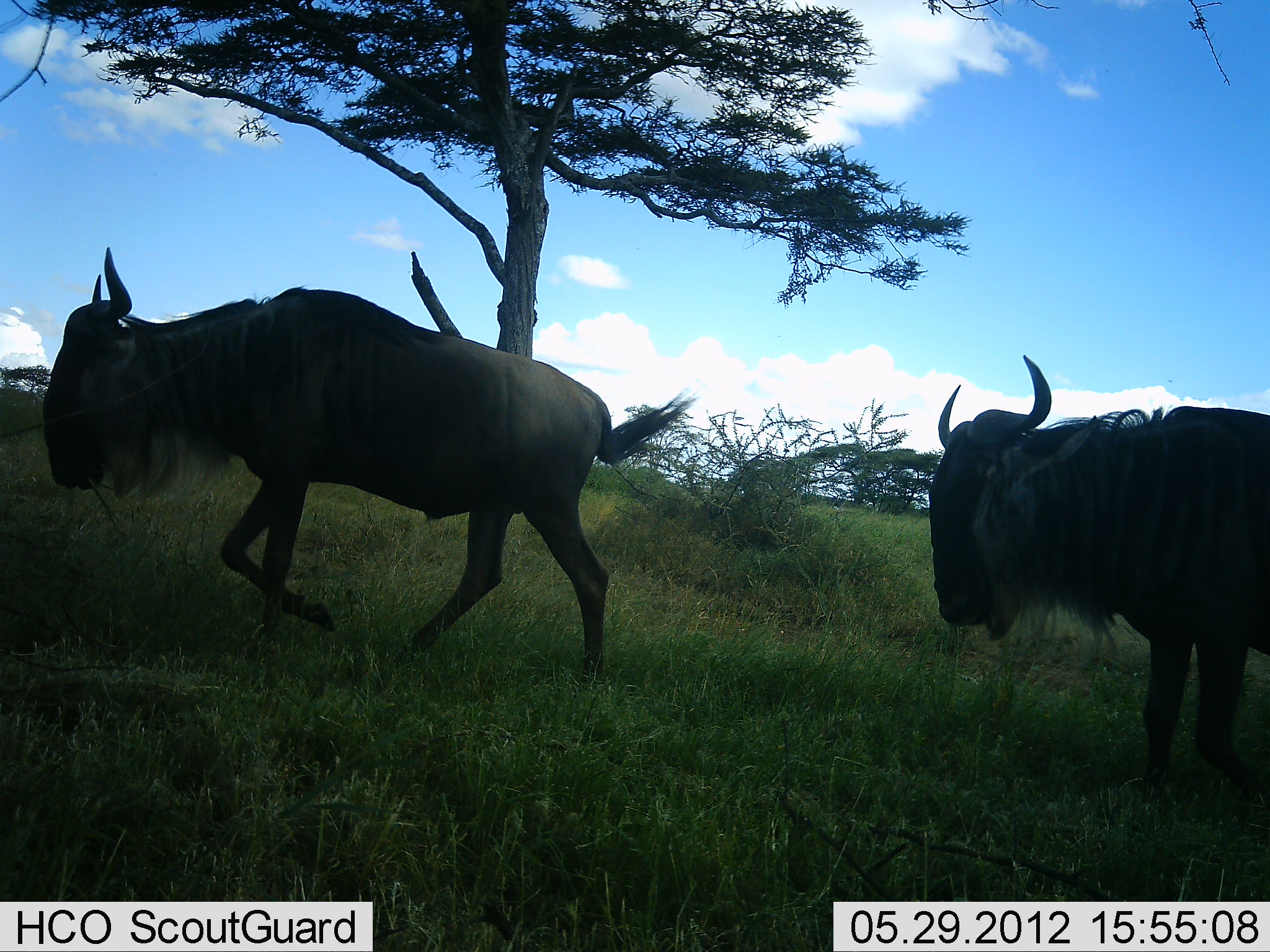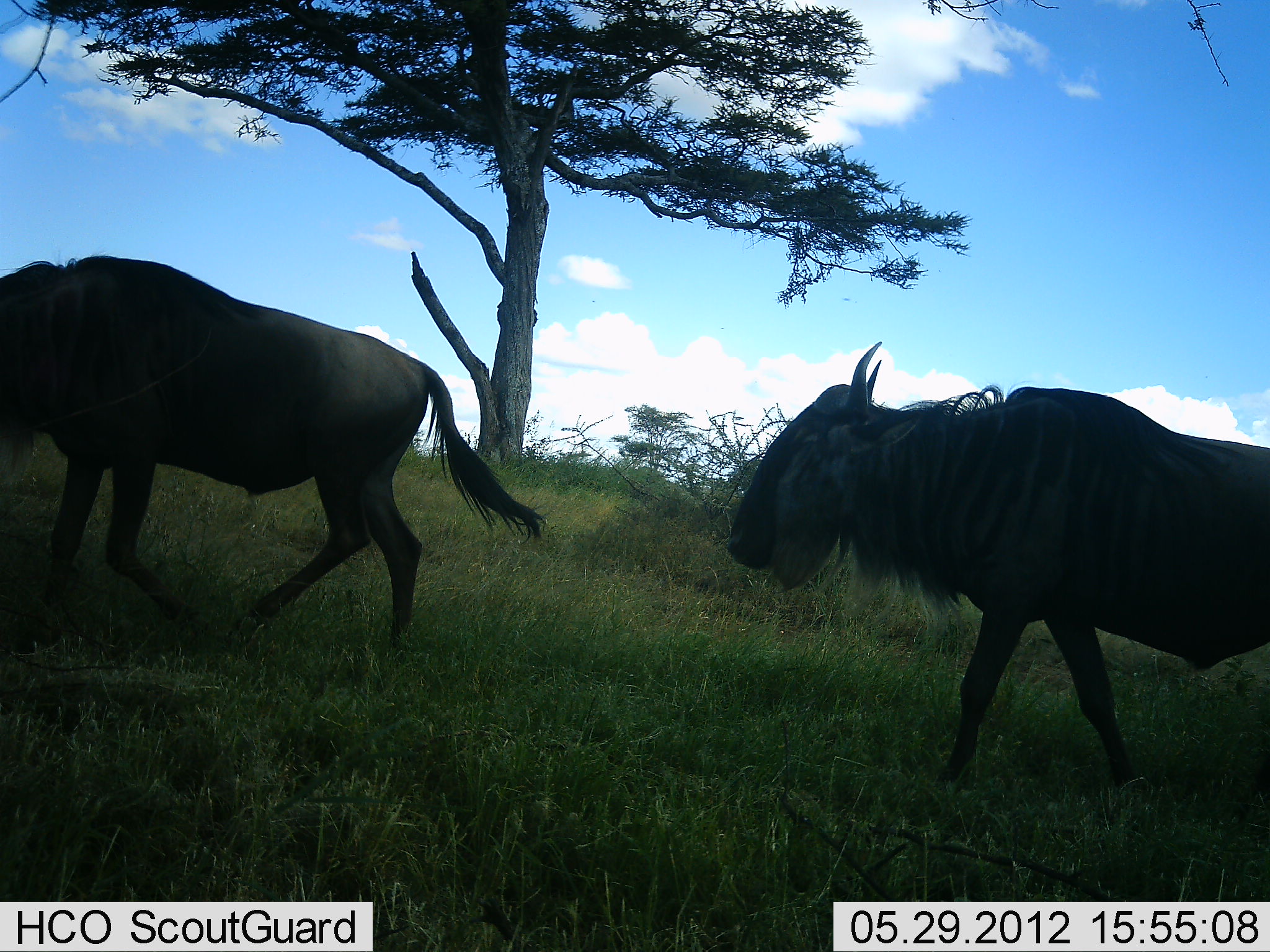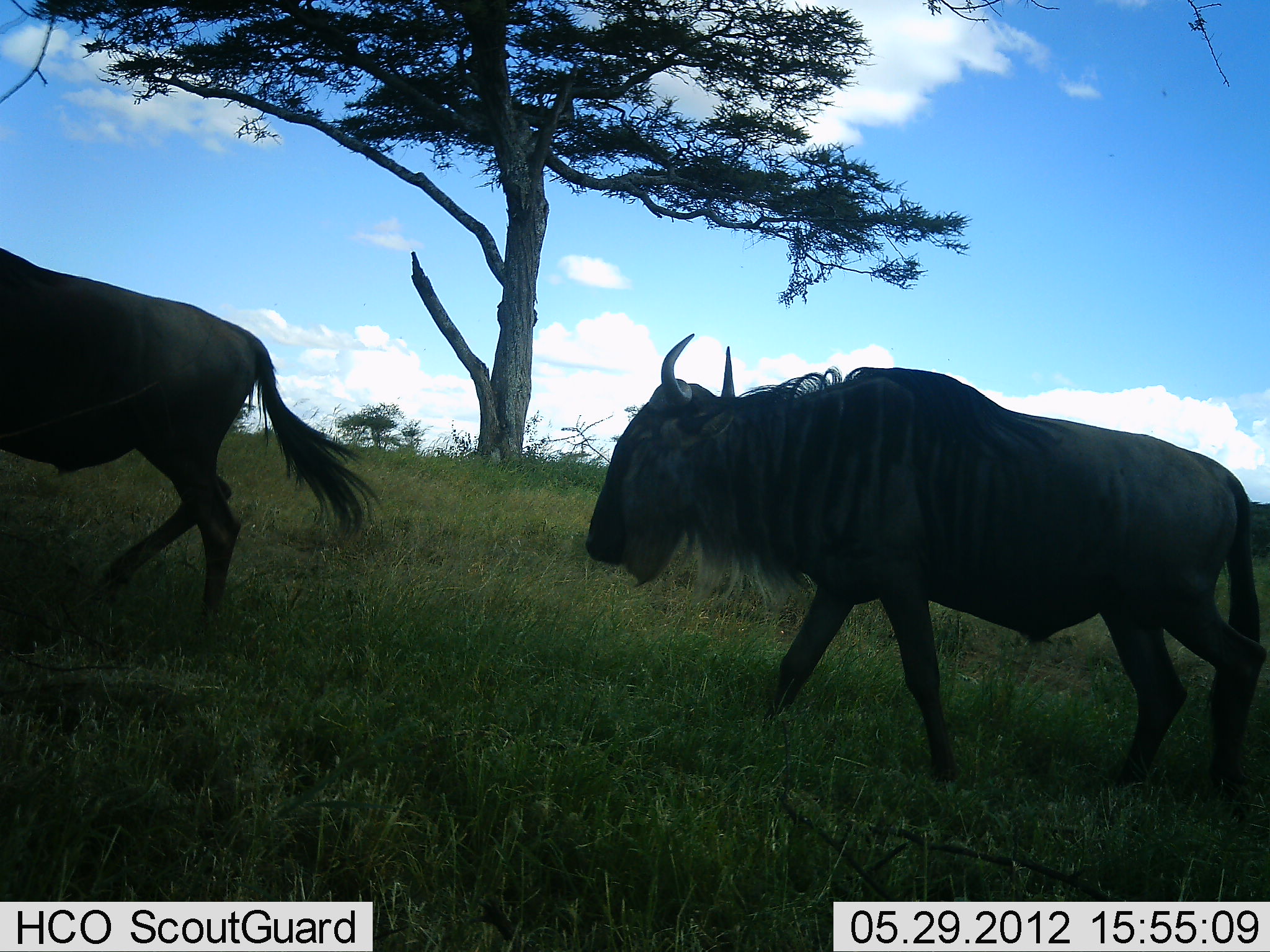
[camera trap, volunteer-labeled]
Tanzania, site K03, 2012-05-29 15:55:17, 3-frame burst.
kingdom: Animalia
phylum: Chordata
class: Mammalia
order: Artiodactyla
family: Bovidae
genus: Connochaetes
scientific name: Connochaetes taurinus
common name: blue wildebeest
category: wildebeest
Wildebeest (blue wildebeest) (Connochaetes taurinus), count 2. Behavior (volunteer vote fractions): standing 0%, resting 0%, moving 100%, interacting 0%. Young present (vote fraction): 0%. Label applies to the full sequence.